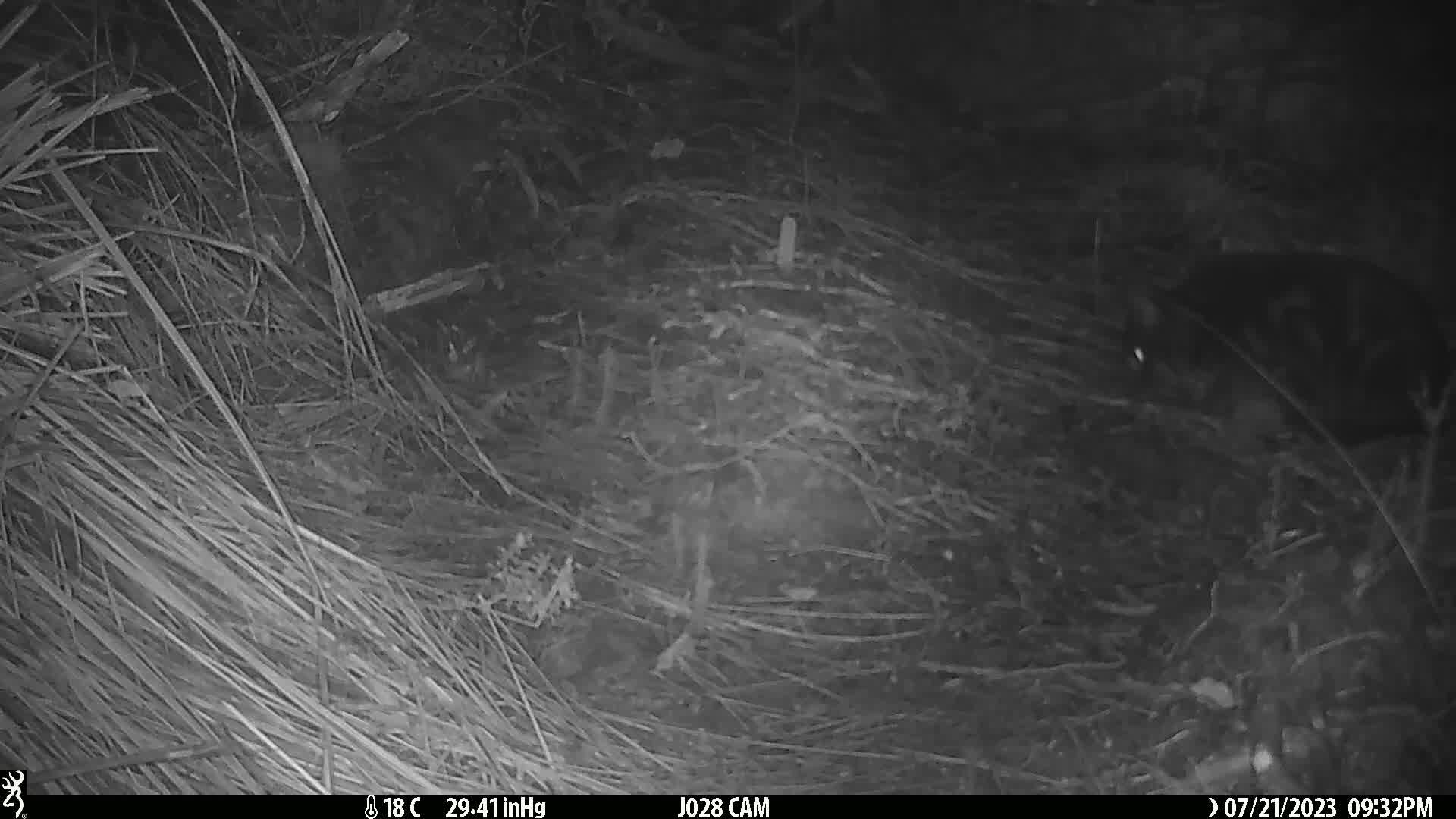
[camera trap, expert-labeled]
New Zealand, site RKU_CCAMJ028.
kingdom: Animalia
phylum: Chordata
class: Mammalia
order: Carnivora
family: Felidae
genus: Felis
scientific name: Felis catus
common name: domestic cat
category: cat